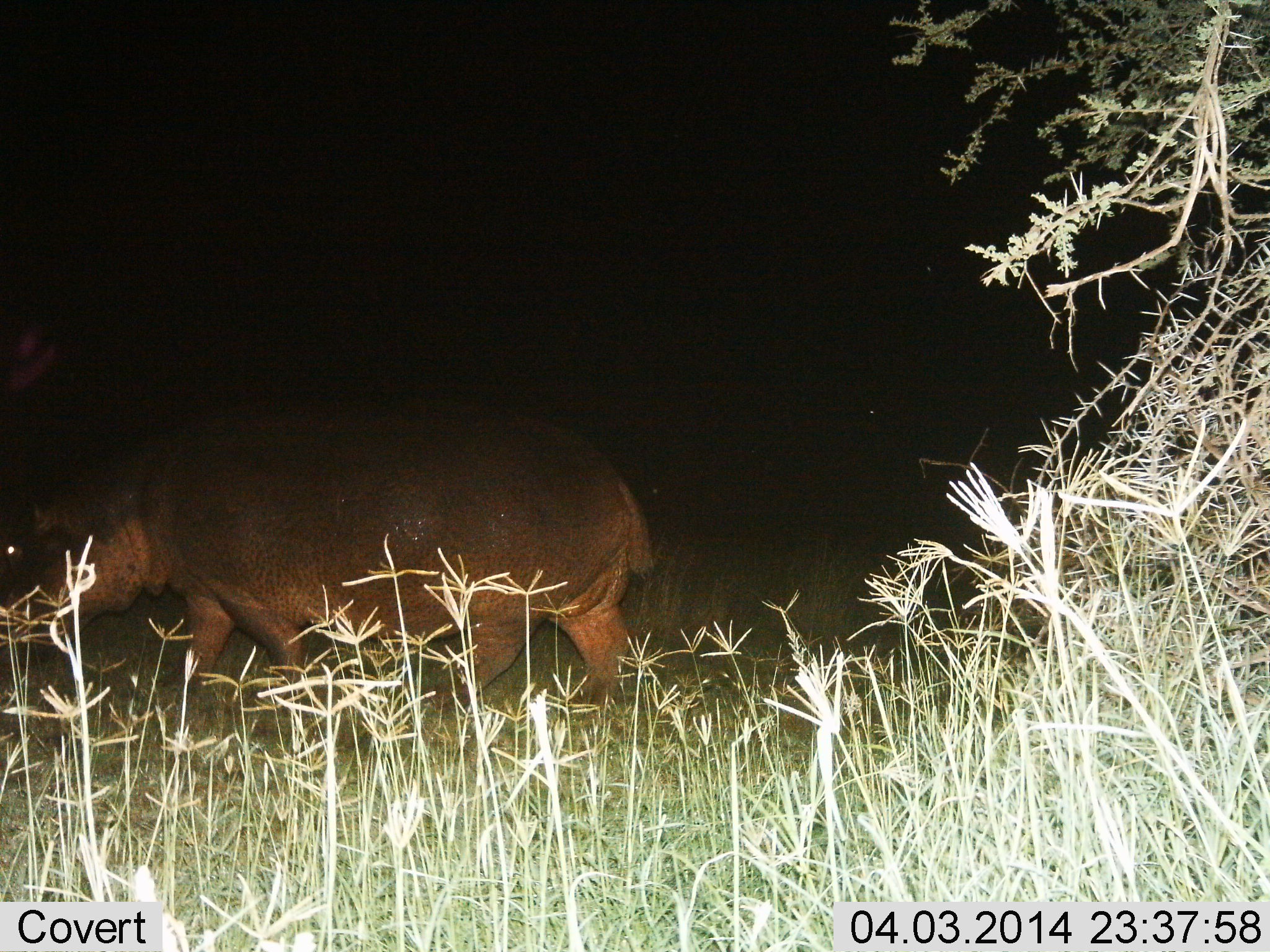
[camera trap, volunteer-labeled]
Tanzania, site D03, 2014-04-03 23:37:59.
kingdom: Animalia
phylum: Chordata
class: Mammalia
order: Artiodactyla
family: Hippopotamidae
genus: Hippopotamus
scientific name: Hippopotamus amphibius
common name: hippopotamus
Hippopotamus (Hippopotamus amphibius), count 1. Behavior (volunteer vote fractions): standing 10%, resting 0%, moving 90%, interacting 0%. Young present (vote fraction): 0%. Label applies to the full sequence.